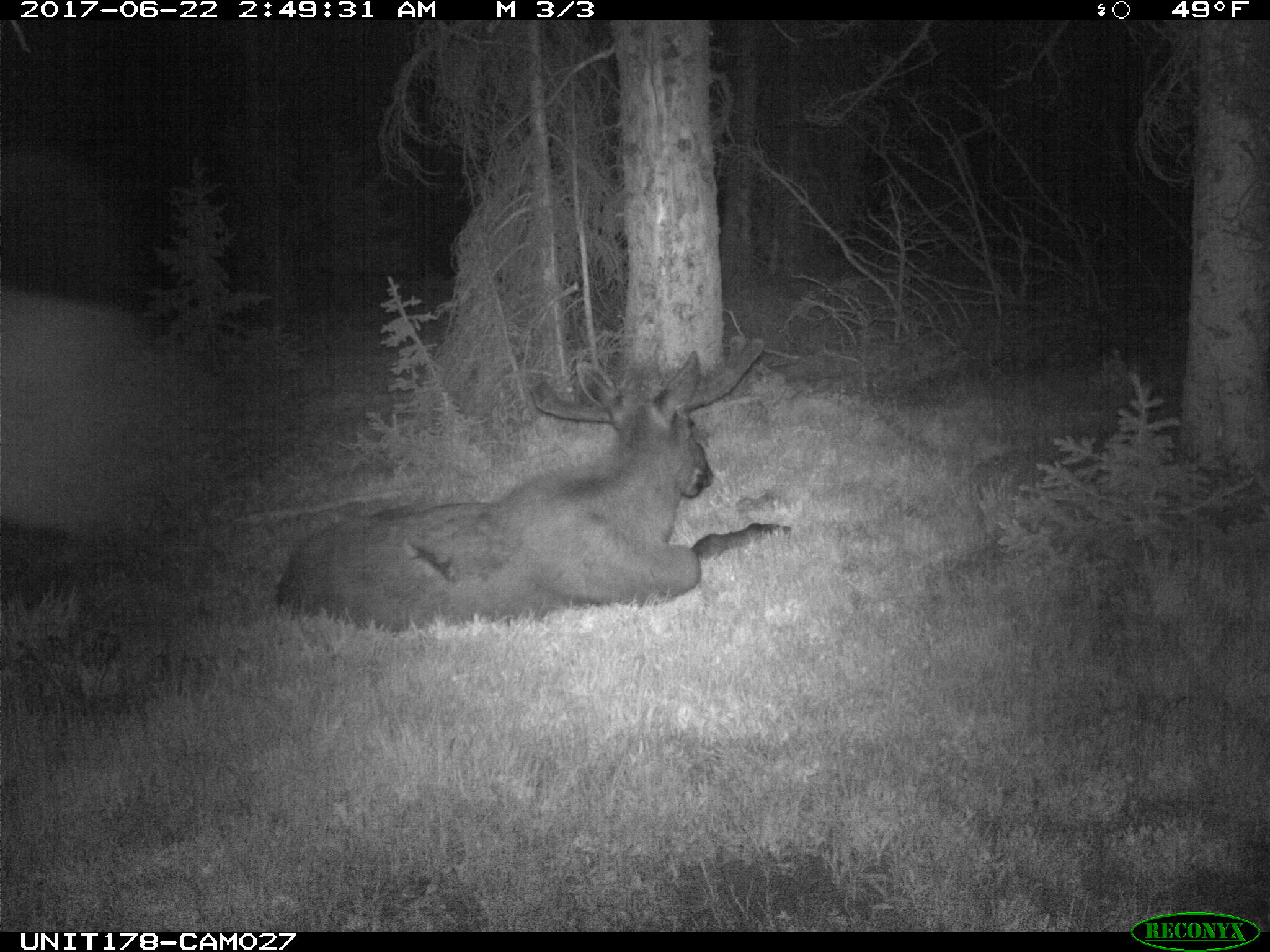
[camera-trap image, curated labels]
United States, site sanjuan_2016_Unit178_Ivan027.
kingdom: Animalia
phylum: Chordata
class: Mammalia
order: Artiodactyla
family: Cervidae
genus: Alces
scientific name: Alces alces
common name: moose